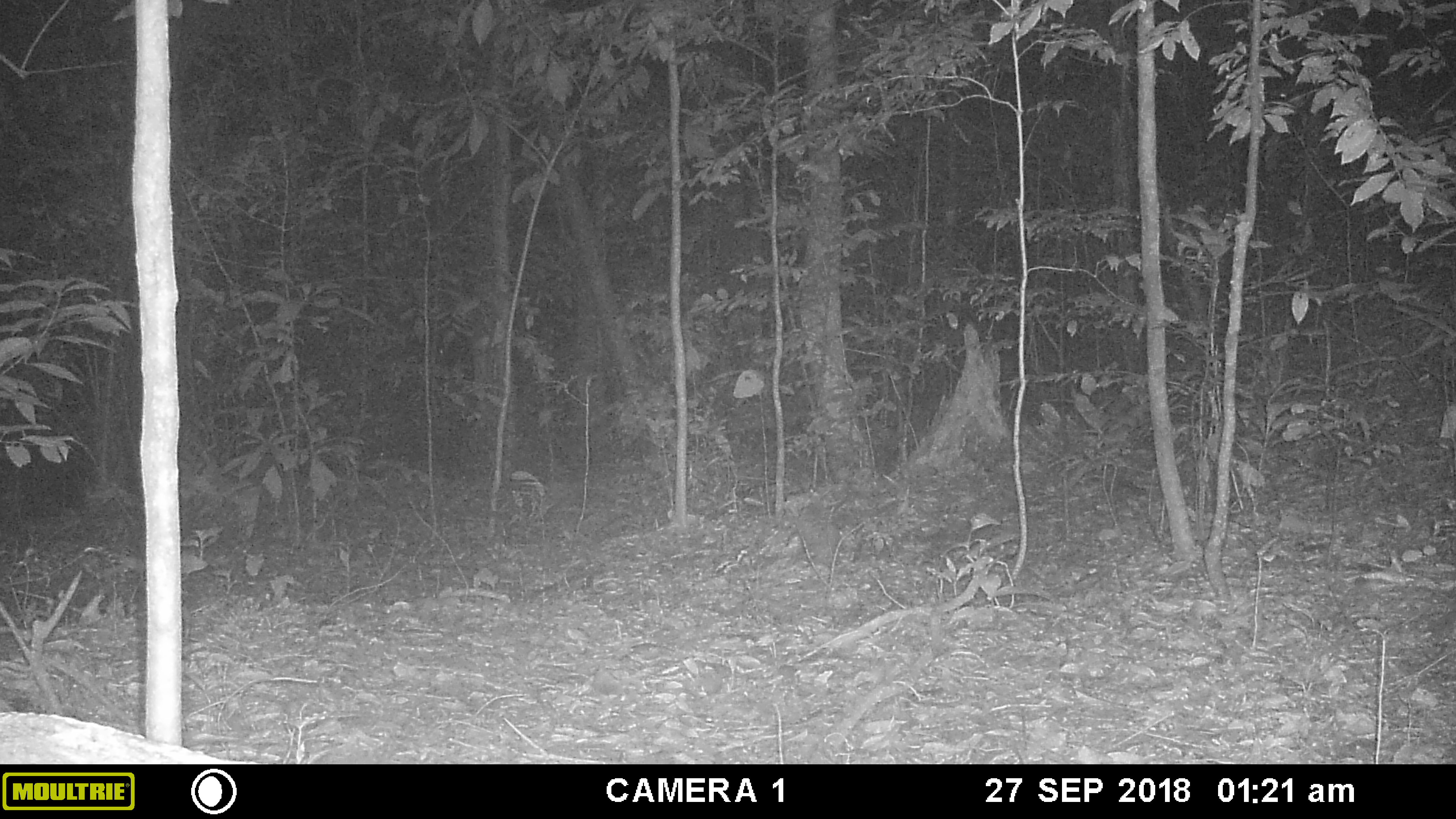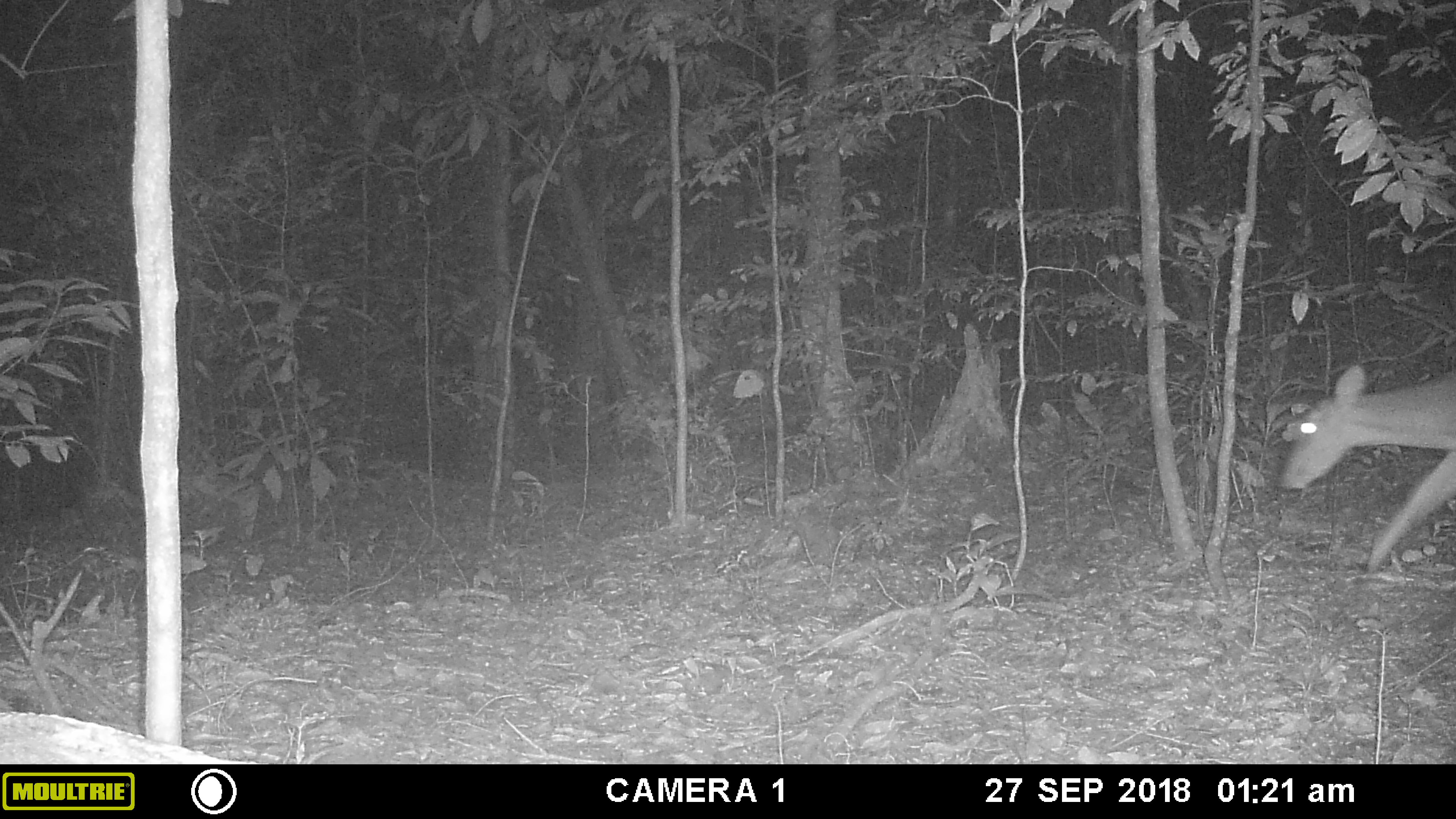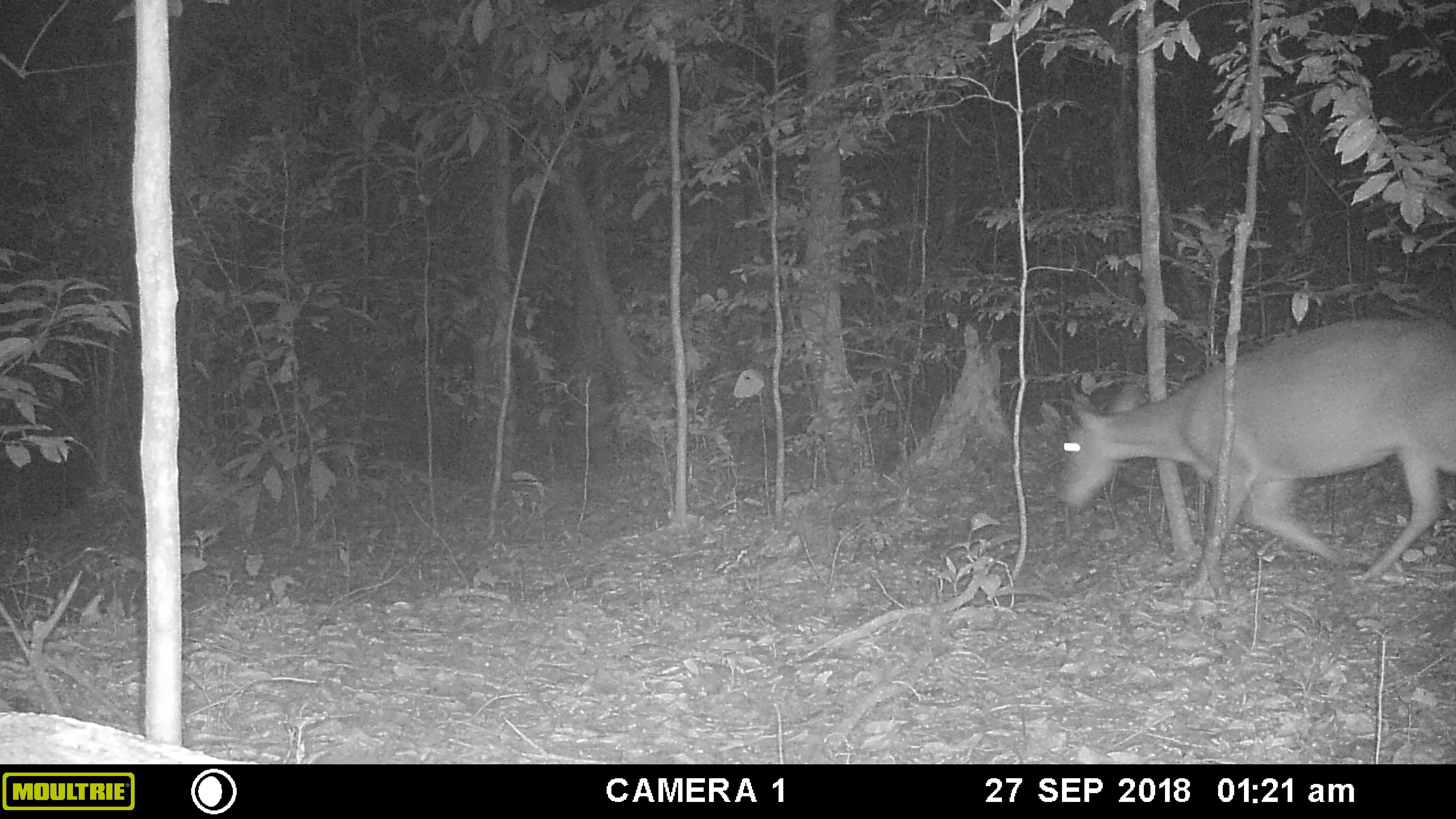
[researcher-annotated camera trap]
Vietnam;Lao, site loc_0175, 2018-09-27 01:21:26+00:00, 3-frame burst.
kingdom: Animalia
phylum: Chordata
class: Mammalia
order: Artiodactyla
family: Cervidae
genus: Muntiacus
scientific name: Muntiacus vuquangensis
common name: large-antlered muntjac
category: large antlered muntjac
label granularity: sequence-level